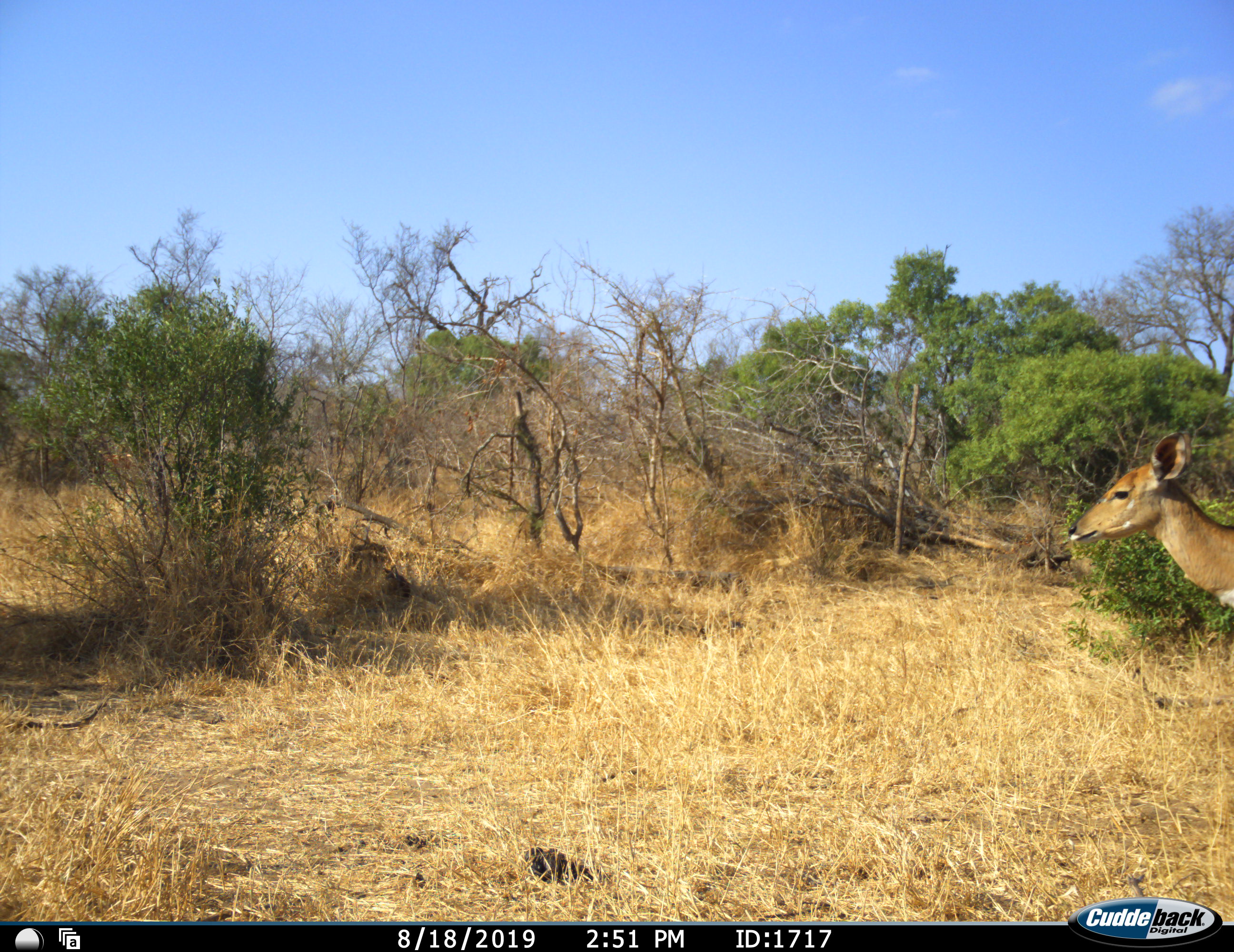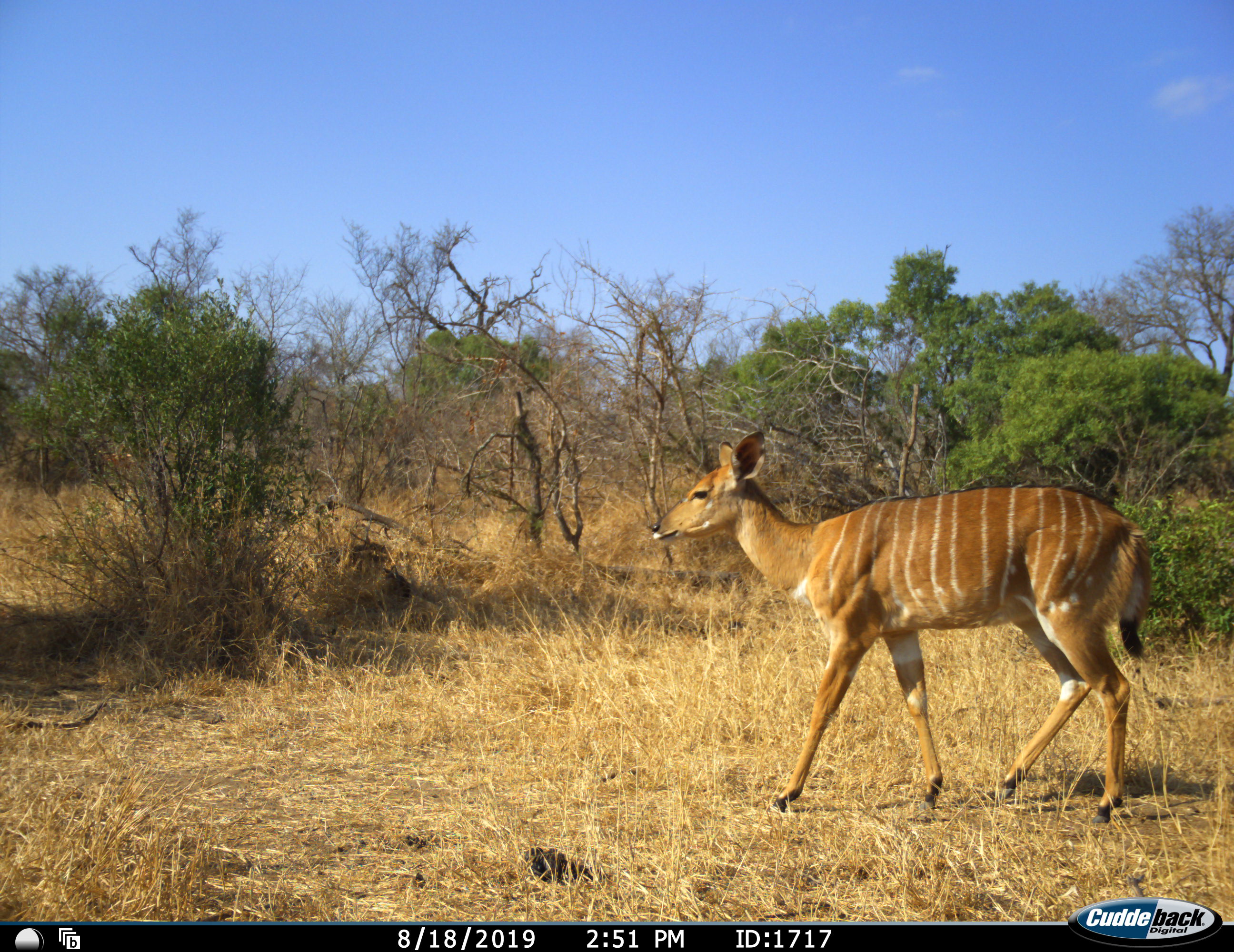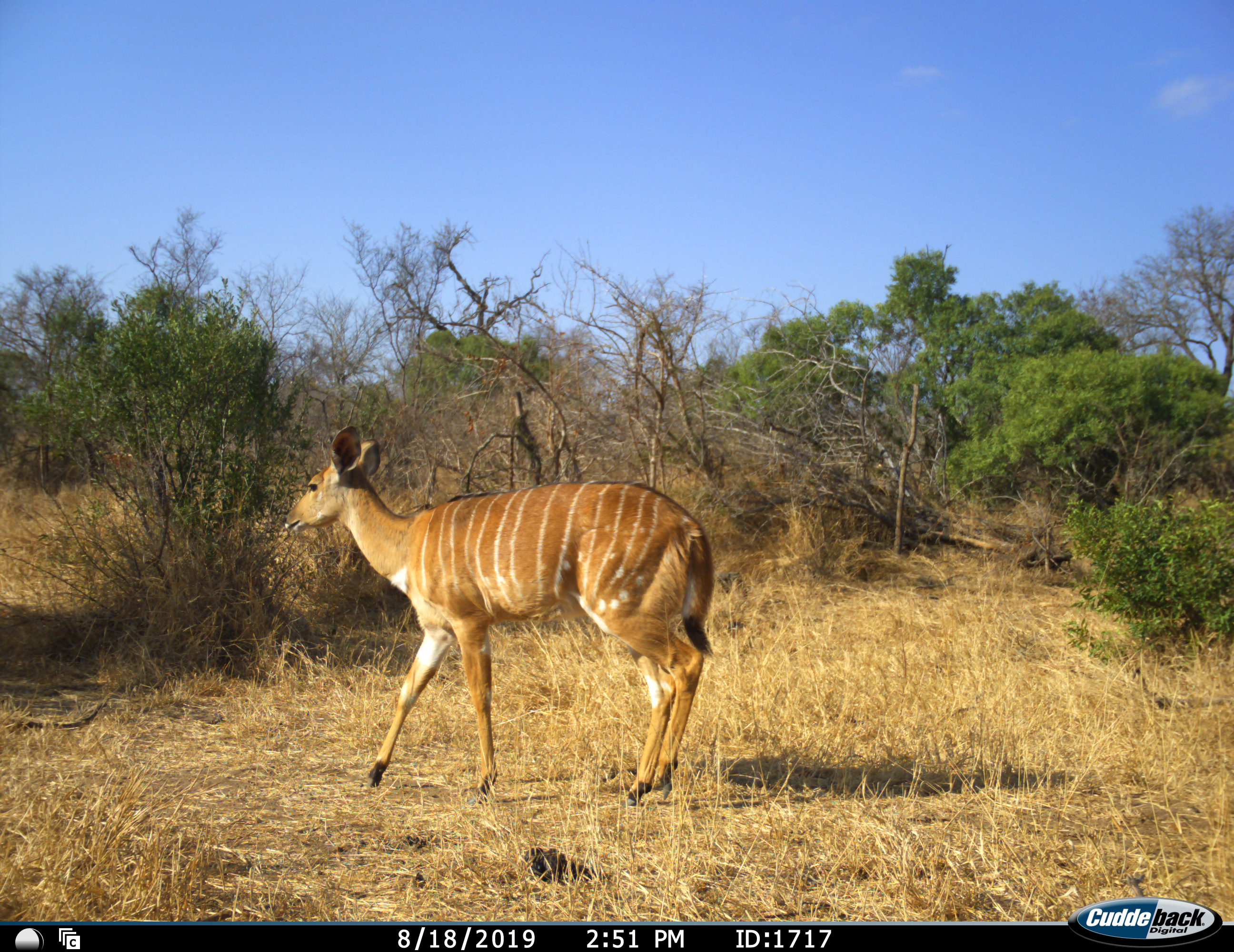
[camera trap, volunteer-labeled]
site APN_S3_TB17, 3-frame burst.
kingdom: Animalia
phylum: Chordata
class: Mammalia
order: Artiodactyla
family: Bovidae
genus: Tragelaphus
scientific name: Tragelaphus angasii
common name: nyala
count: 1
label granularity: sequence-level